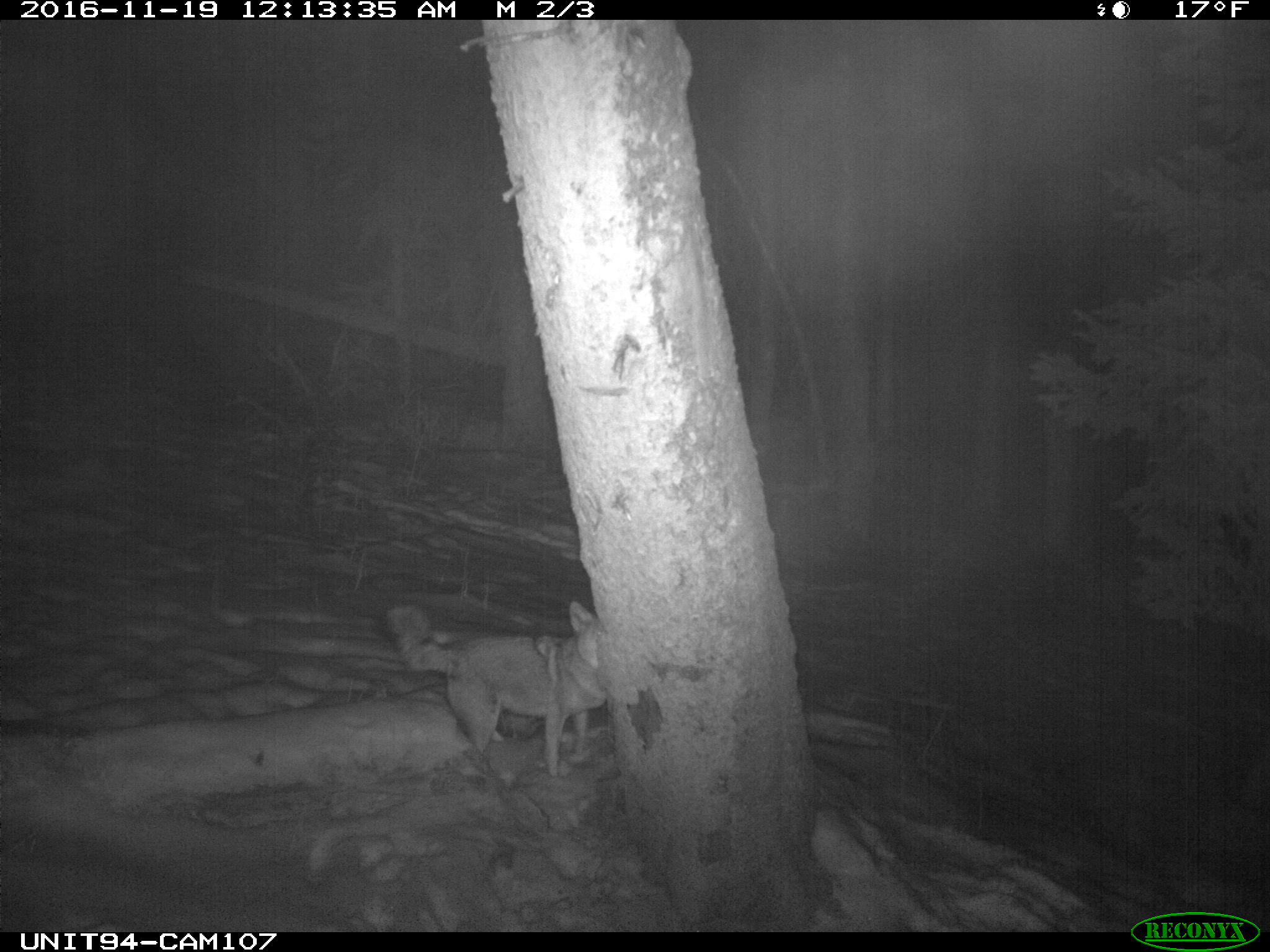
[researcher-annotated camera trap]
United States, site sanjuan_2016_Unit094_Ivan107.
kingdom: Animalia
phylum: Chordata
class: Mammalia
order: Carnivora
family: Canidae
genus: Canis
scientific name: Canis latrans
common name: coyote